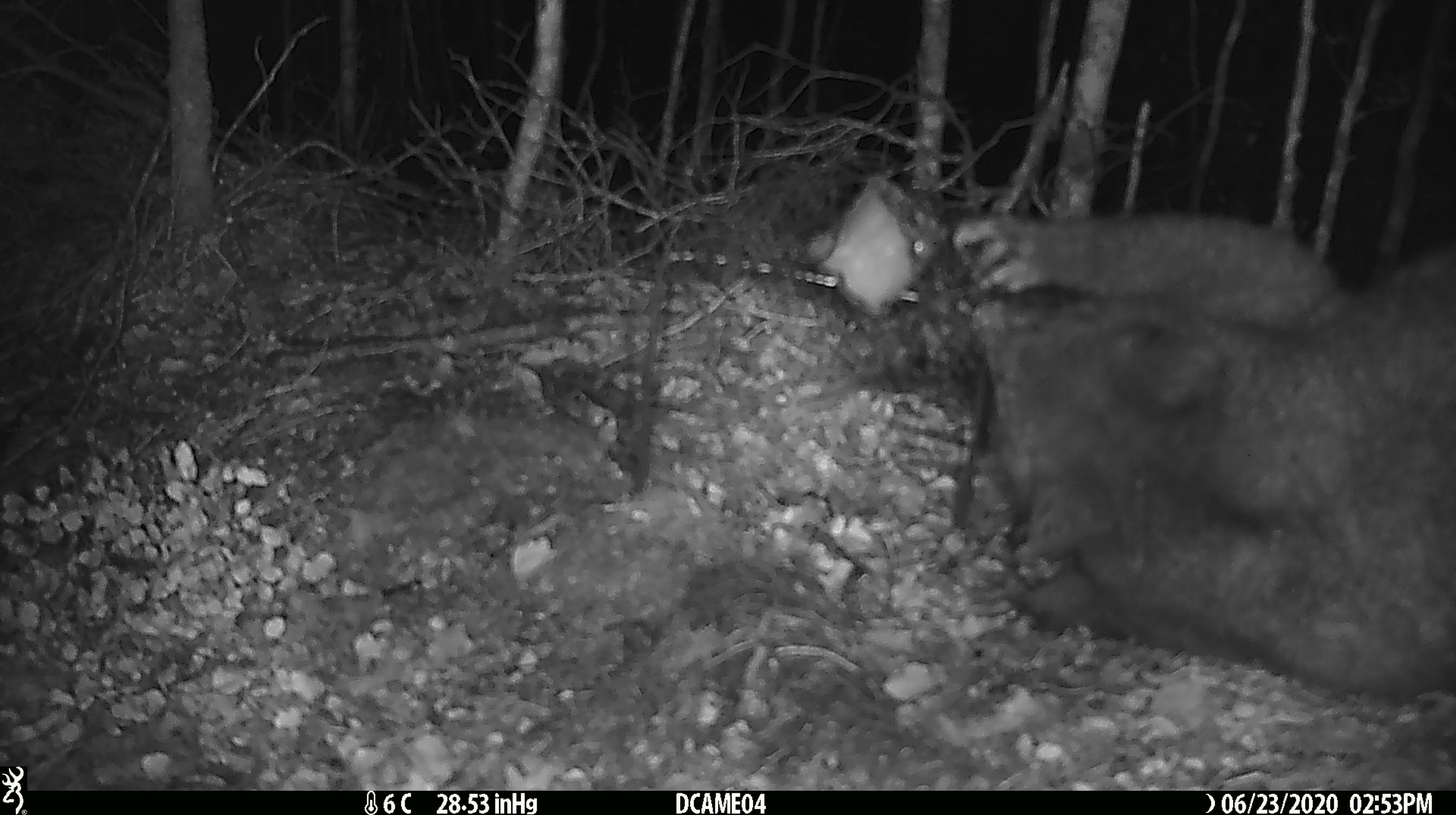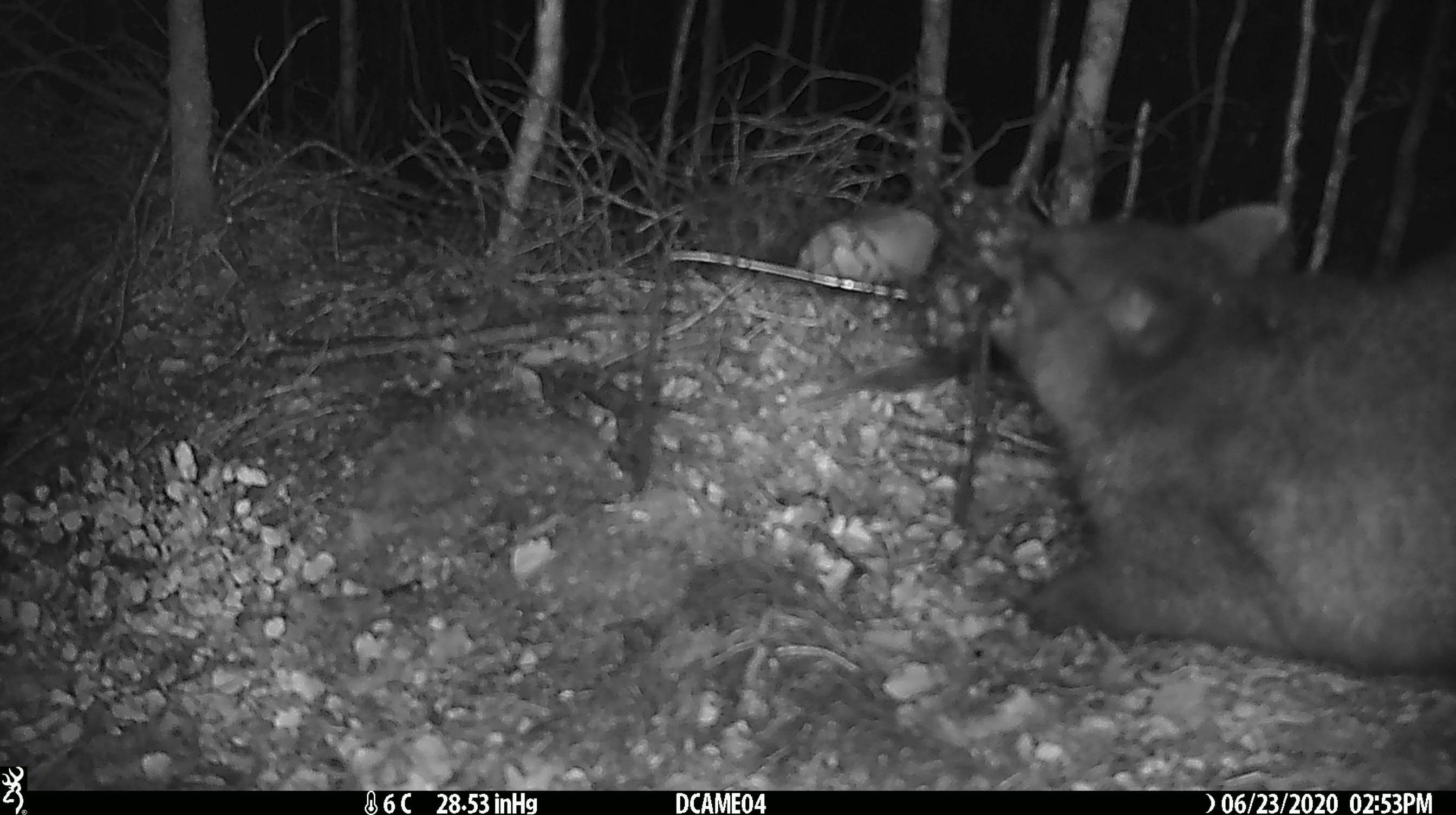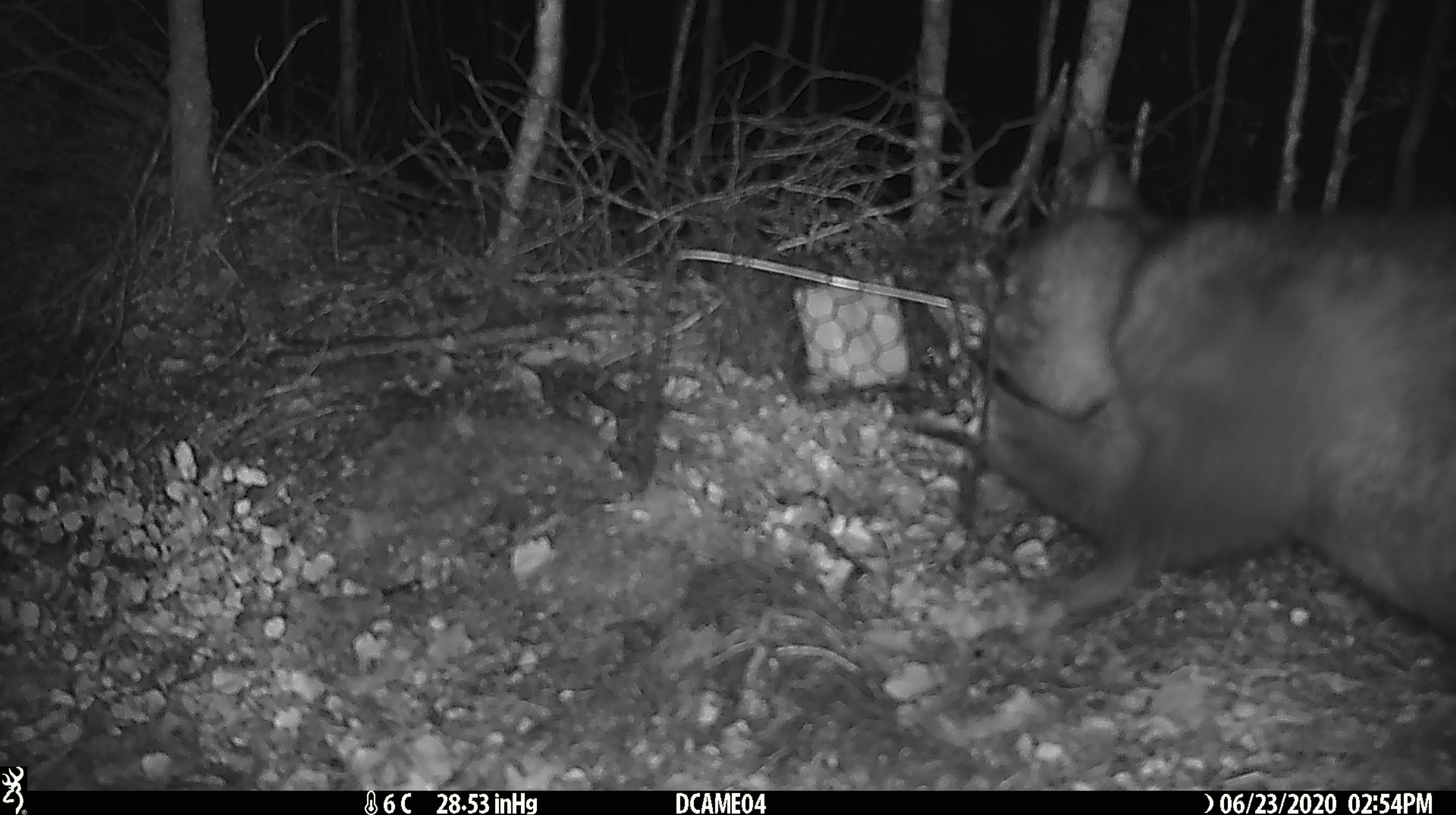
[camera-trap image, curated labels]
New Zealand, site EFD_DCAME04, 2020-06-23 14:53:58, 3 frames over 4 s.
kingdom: Animalia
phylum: Chordata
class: Mammalia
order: Diprotodontia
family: Phalangeridae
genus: Trichosurus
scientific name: Trichosurus vulpecula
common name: common brushtail possum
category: possum